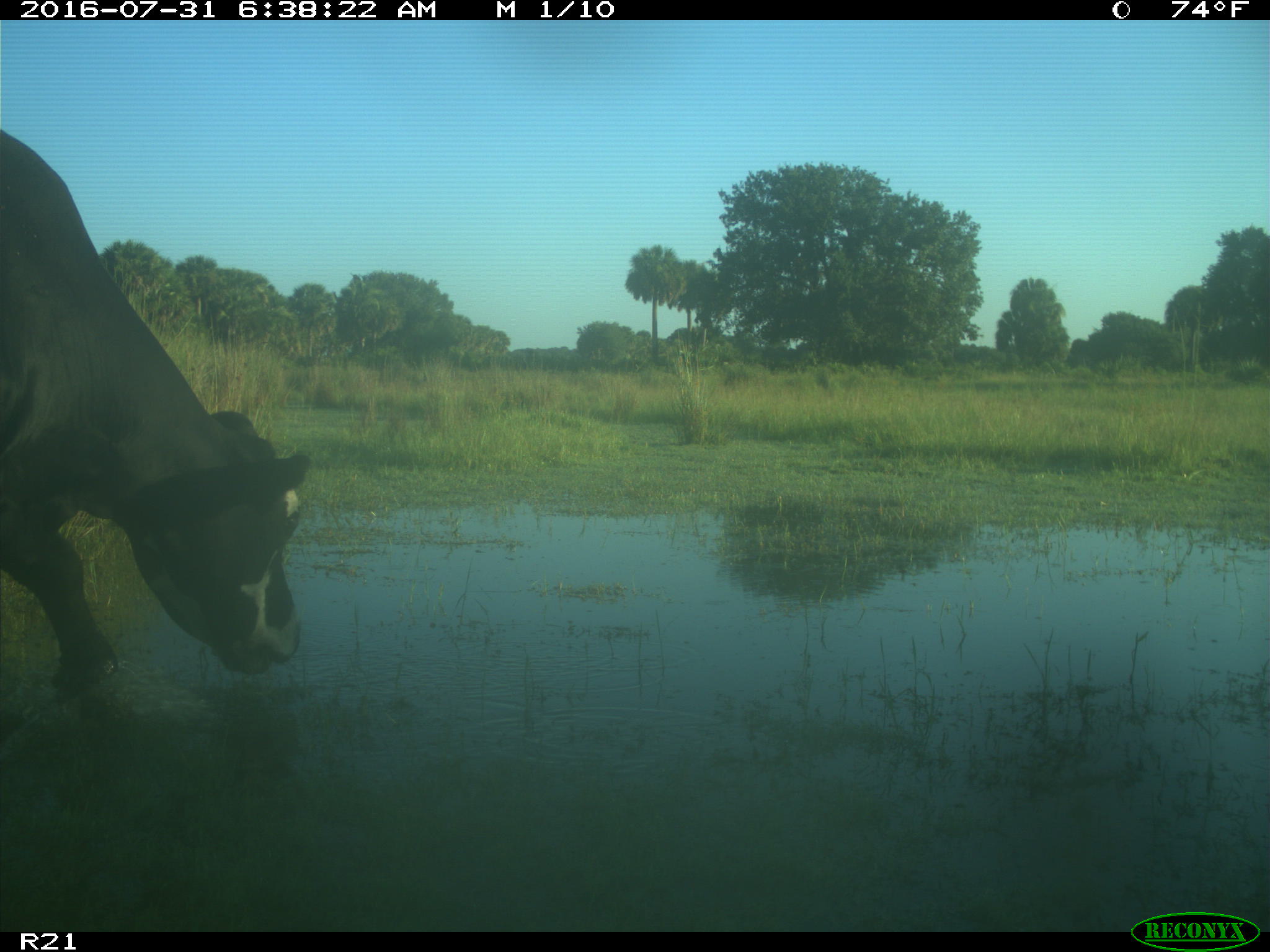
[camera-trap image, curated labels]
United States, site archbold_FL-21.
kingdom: Animalia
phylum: Chordata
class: Mammalia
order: Artiodactyla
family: Bovidae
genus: Bos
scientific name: Bos taurus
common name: domestic cow